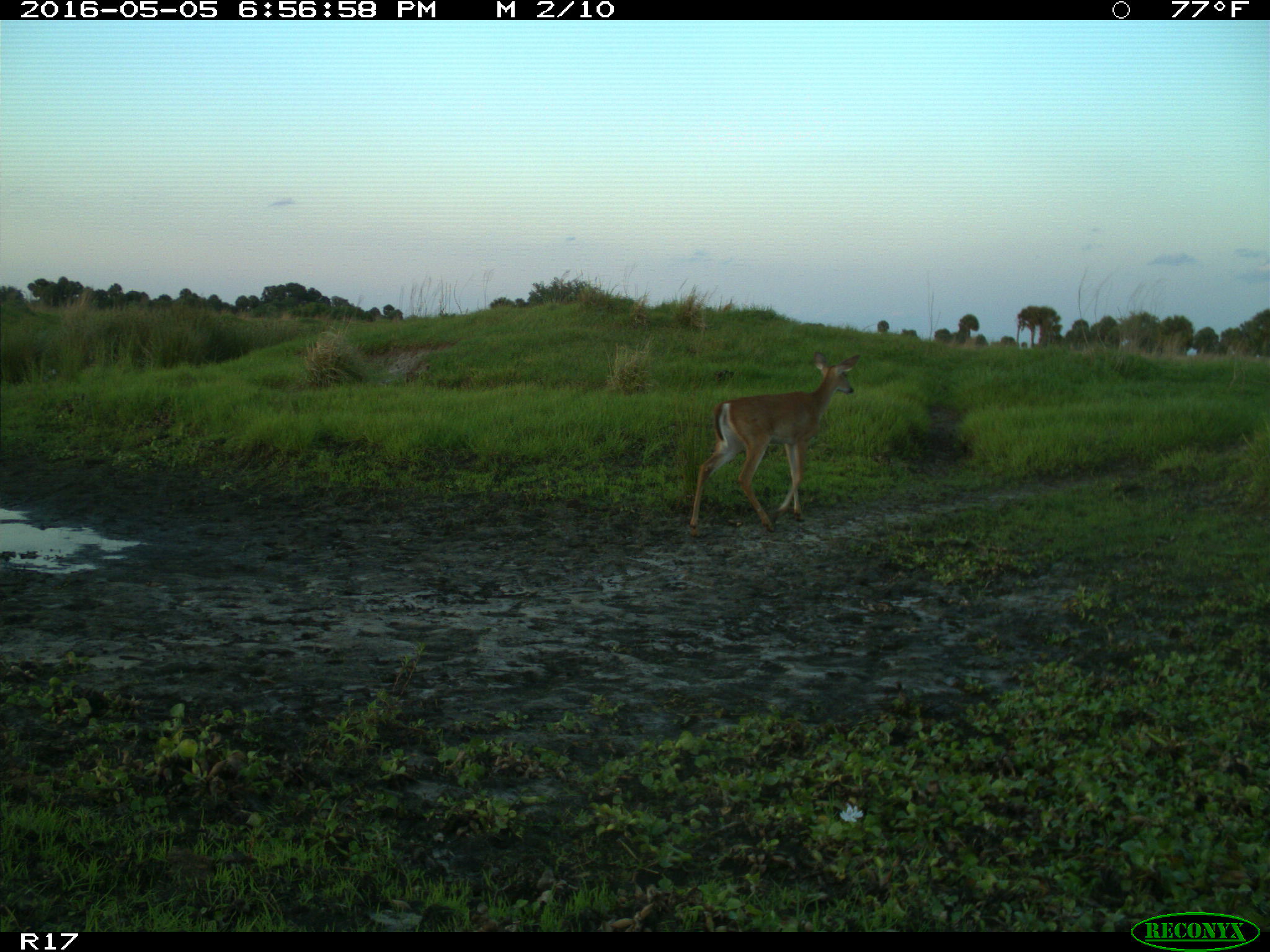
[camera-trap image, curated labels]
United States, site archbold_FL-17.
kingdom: Animalia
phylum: Chordata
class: Mammalia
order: Artiodactyla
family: Cervidae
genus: Odocoileus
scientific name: Odocoileus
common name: deer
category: unidentified deer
Unidentified deer (deer) (Odocoileus).